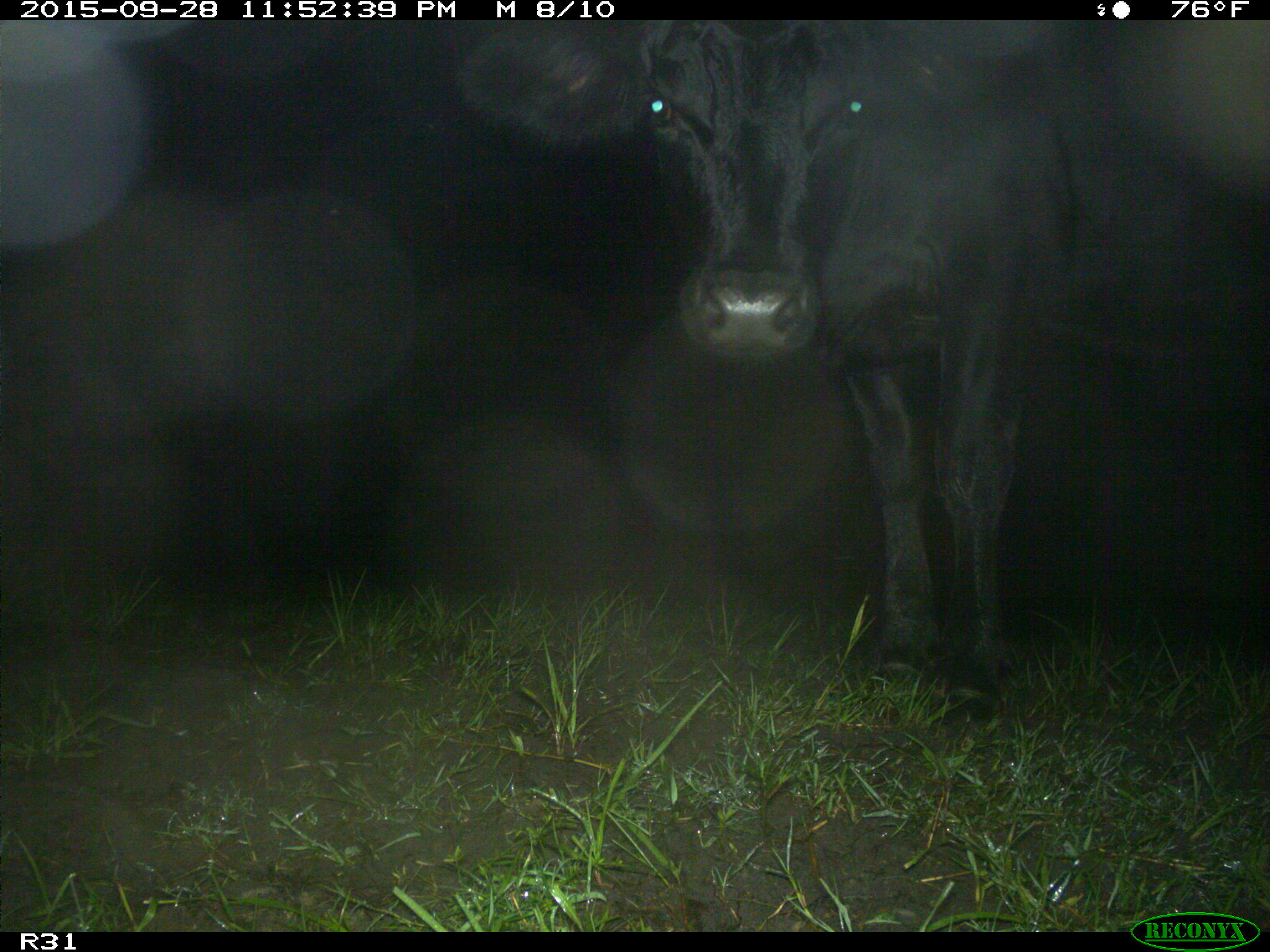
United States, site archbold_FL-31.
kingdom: Animalia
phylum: Chordata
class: Mammalia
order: Artiodactyla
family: Bovidae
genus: Bos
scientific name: Bos taurus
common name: domestic cow